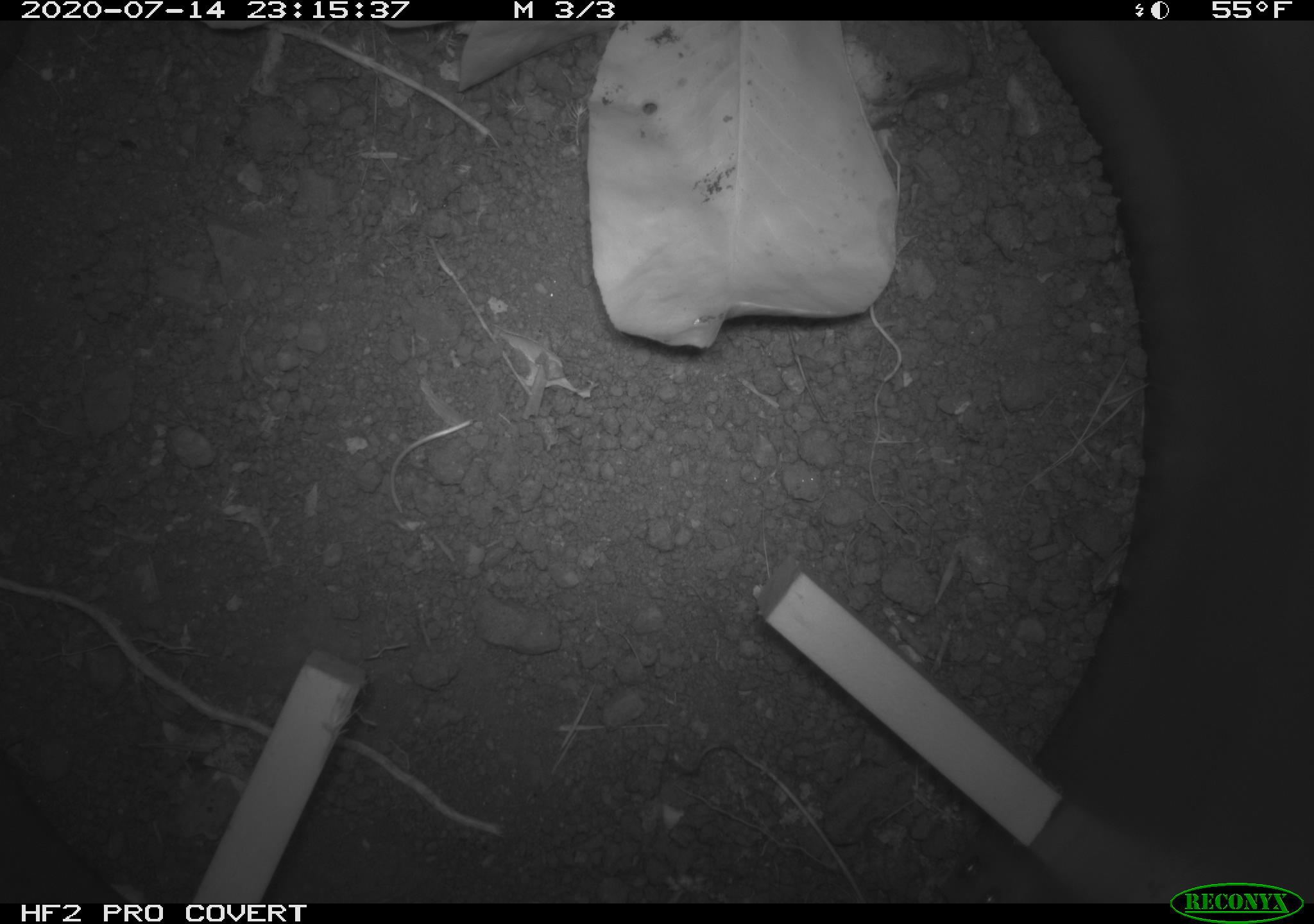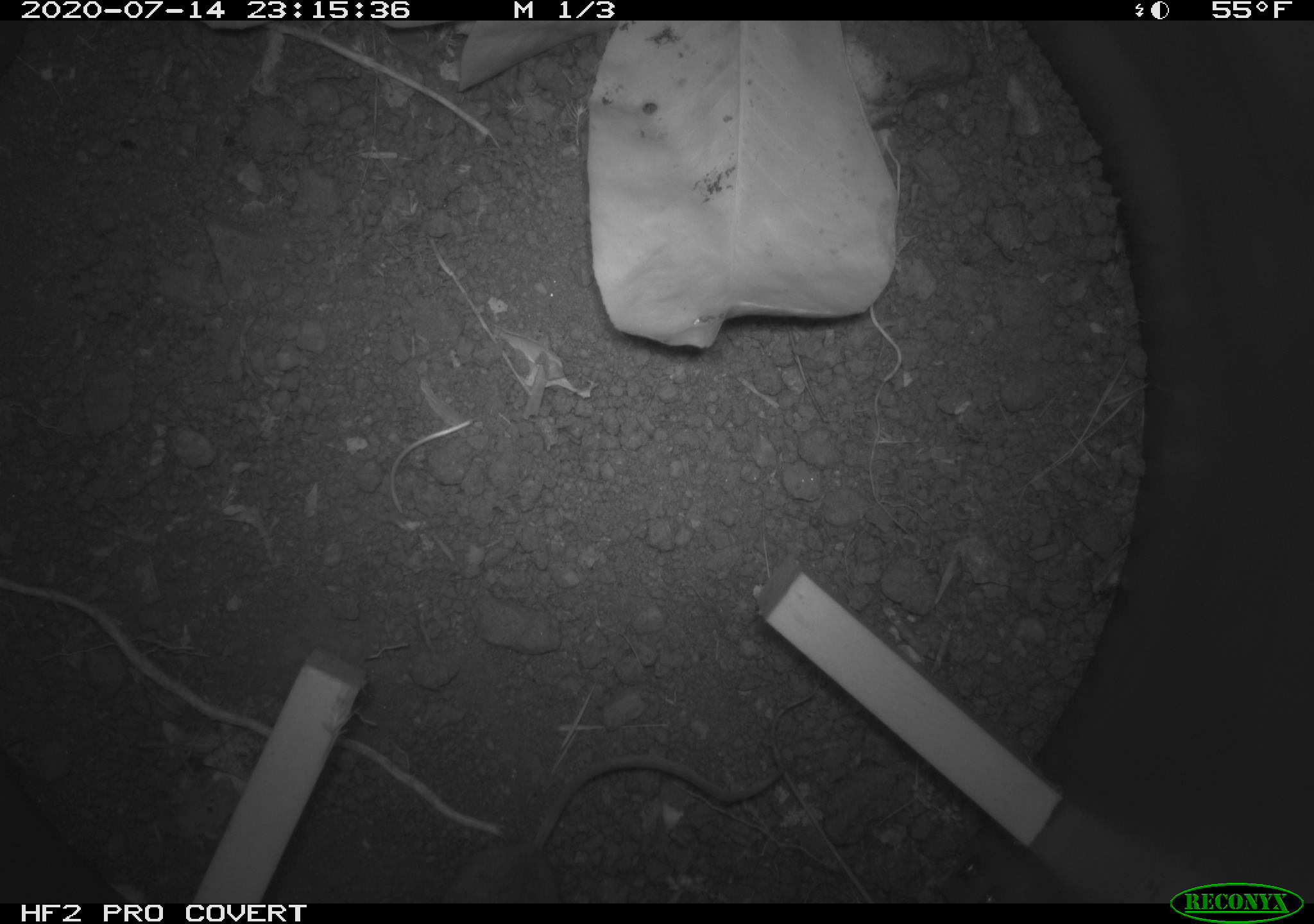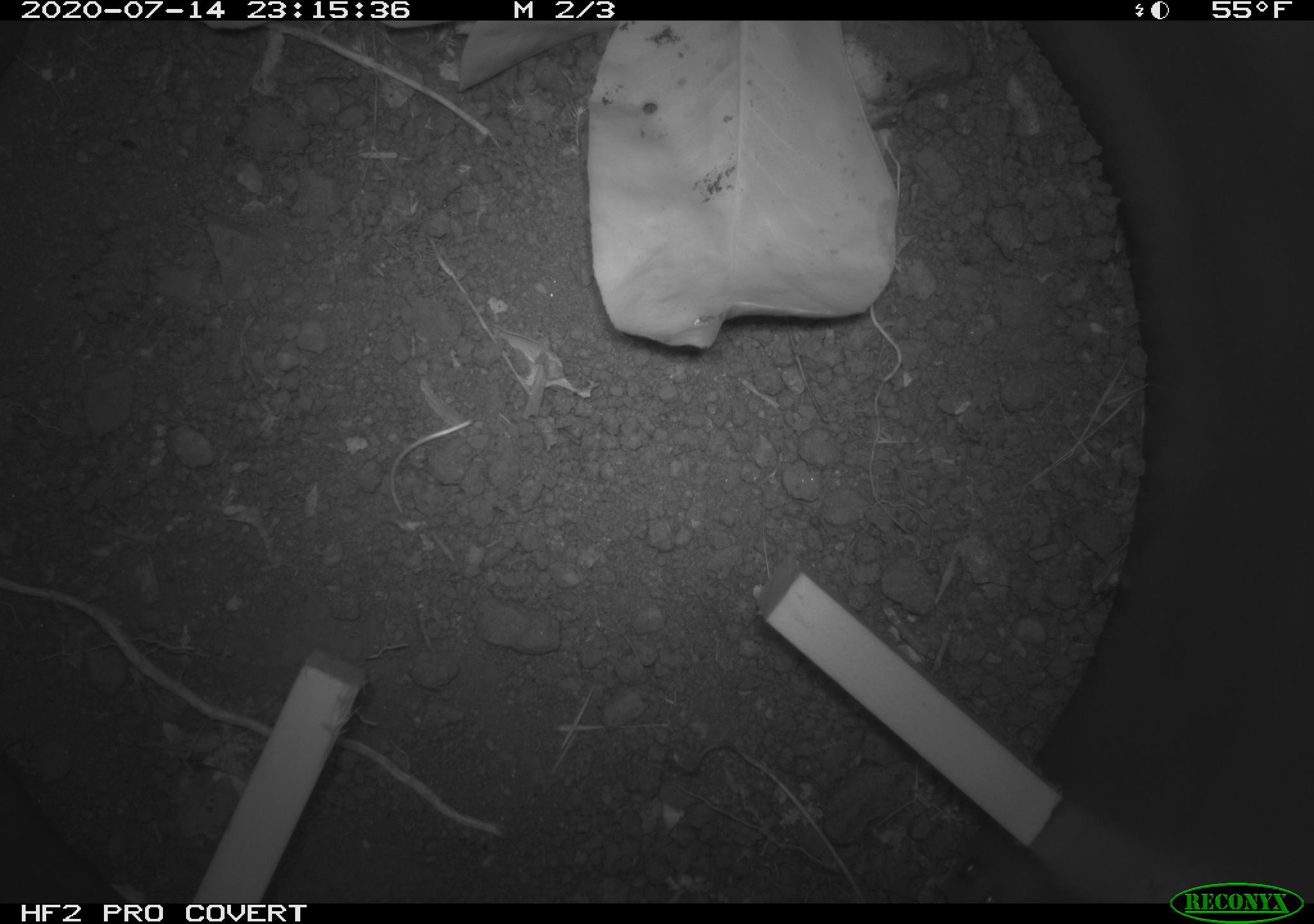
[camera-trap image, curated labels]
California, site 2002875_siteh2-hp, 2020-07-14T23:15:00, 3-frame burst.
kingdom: Animalia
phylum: Chordata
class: Mammalia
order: Rodentia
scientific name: Rodentia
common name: rodent